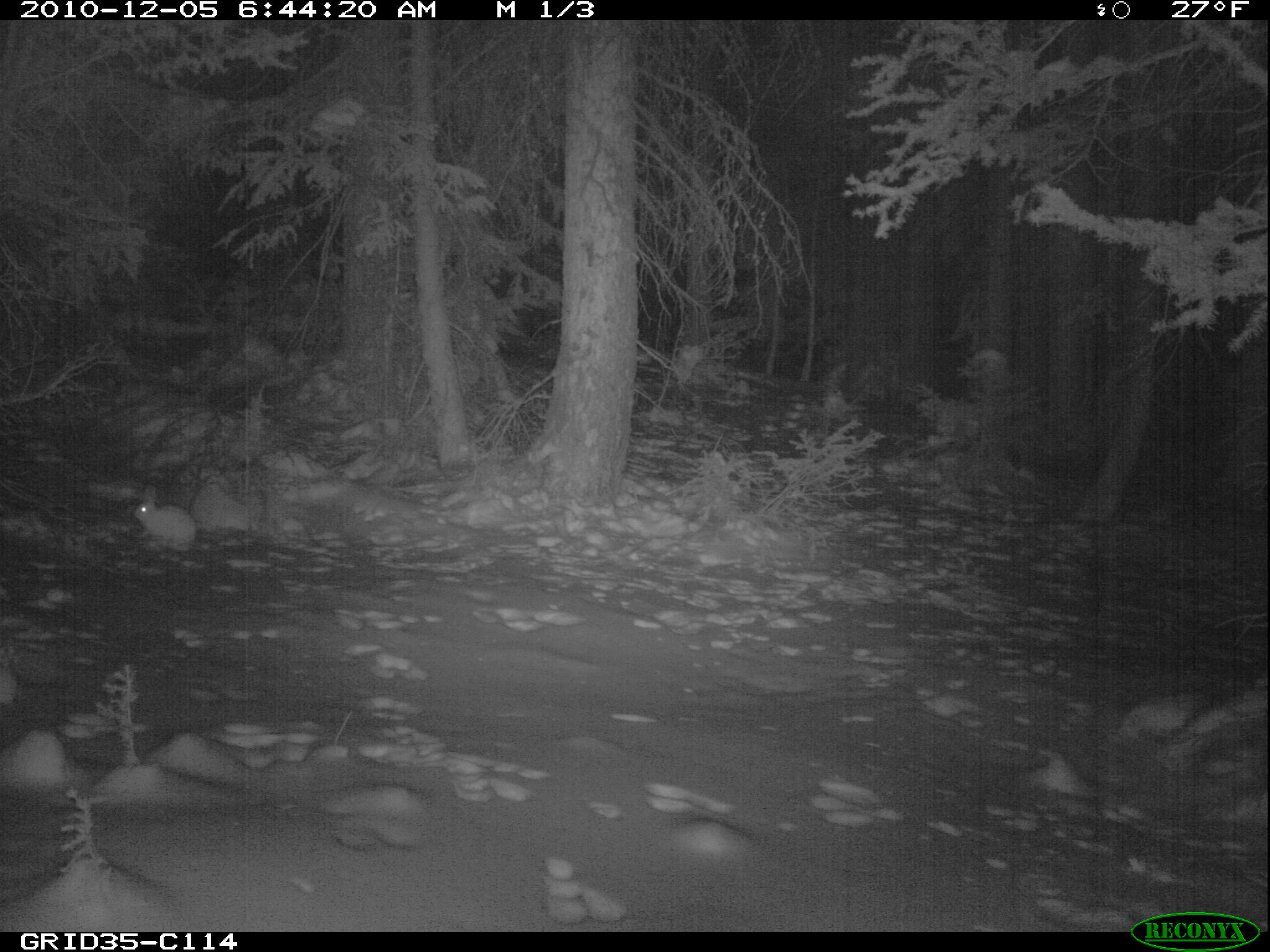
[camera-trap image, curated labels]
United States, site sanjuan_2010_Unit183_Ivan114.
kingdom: Animalia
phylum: Chordata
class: Mammalia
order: Lagomorpha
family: Leporidae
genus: Lepus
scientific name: Lepus americanus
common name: snowshoe hare